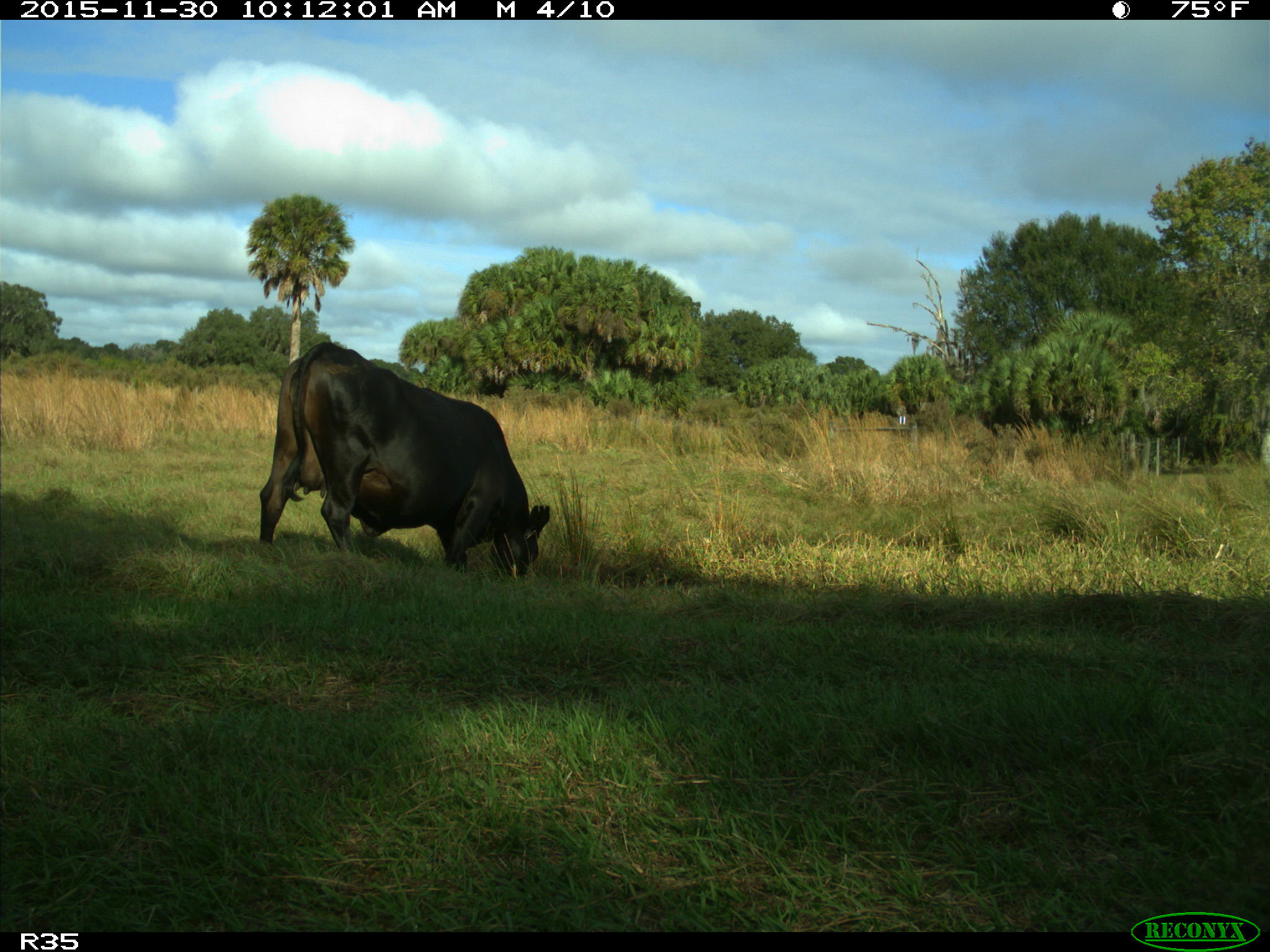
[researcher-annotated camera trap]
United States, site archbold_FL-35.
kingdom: Animalia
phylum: Chordata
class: Mammalia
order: Artiodactyla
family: Bovidae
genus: Bos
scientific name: Bos taurus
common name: domestic cow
Bos taurus (domestic cow).